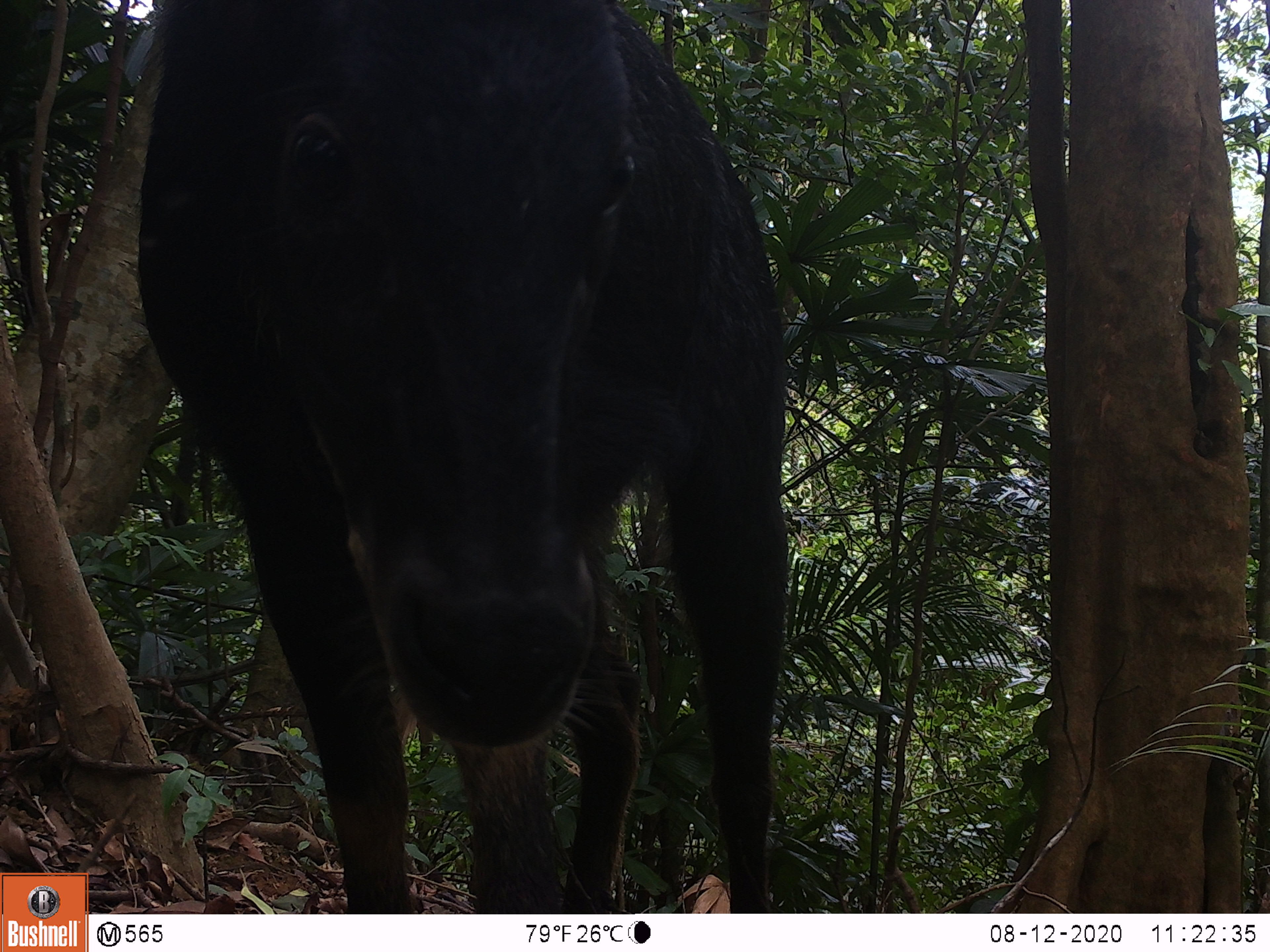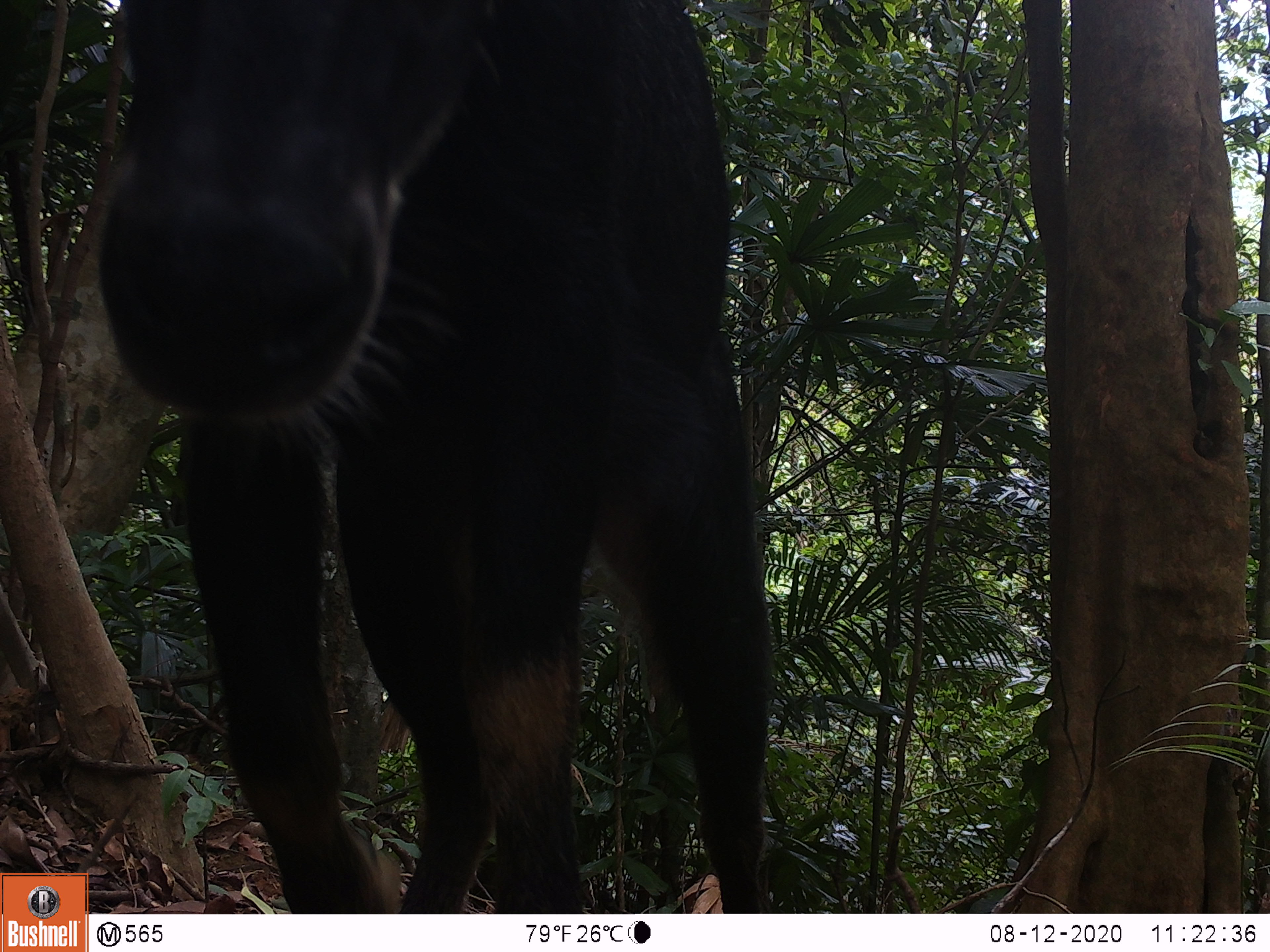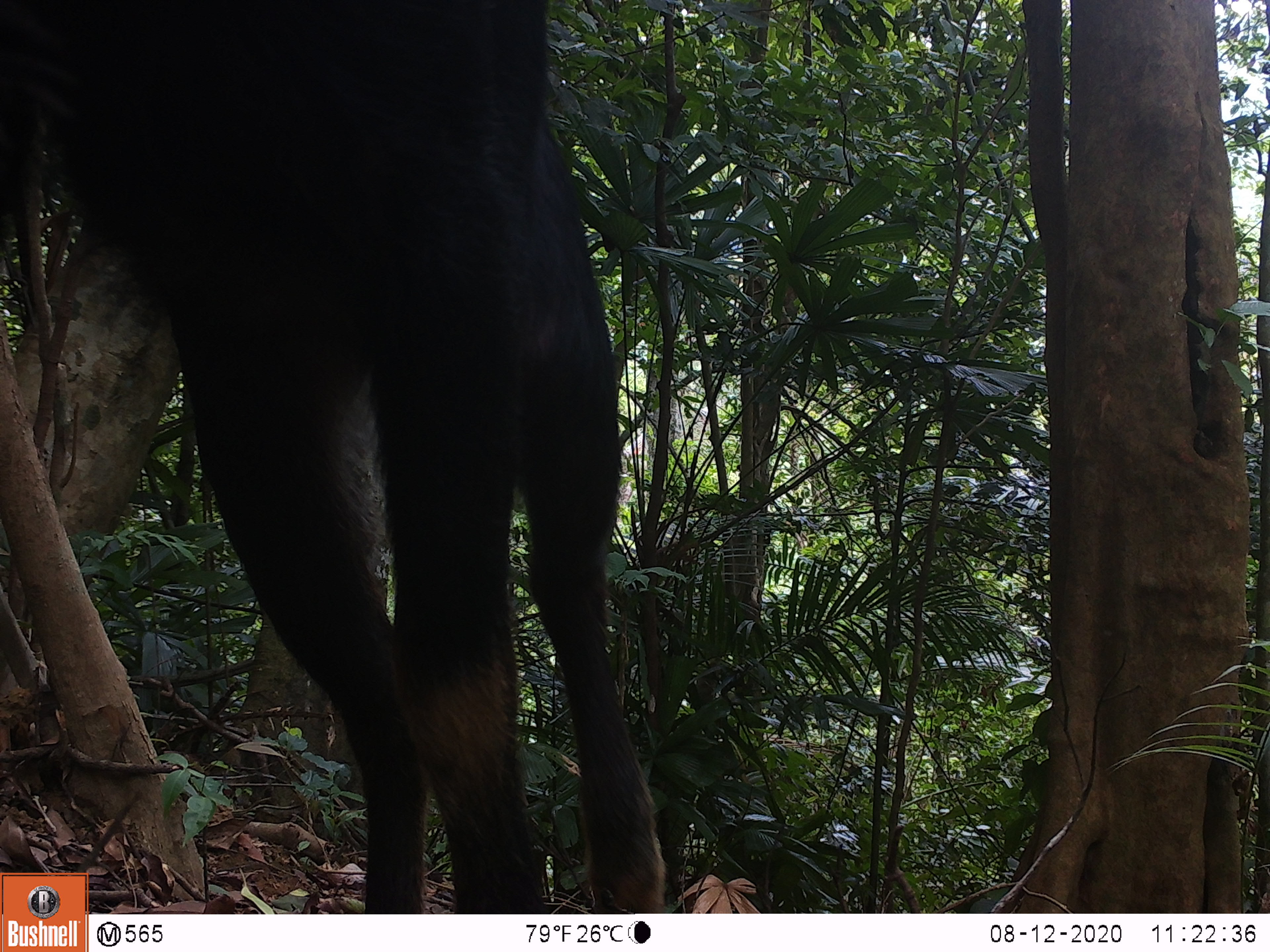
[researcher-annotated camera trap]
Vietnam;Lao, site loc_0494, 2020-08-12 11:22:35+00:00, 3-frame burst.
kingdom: Animalia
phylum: Chordata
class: Mammalia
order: Artiodactyla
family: Bovidae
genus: Capricornis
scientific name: Capricornis sumatraensis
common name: chinese serow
Chinese serow (Capricornis sumatraensis). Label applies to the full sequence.